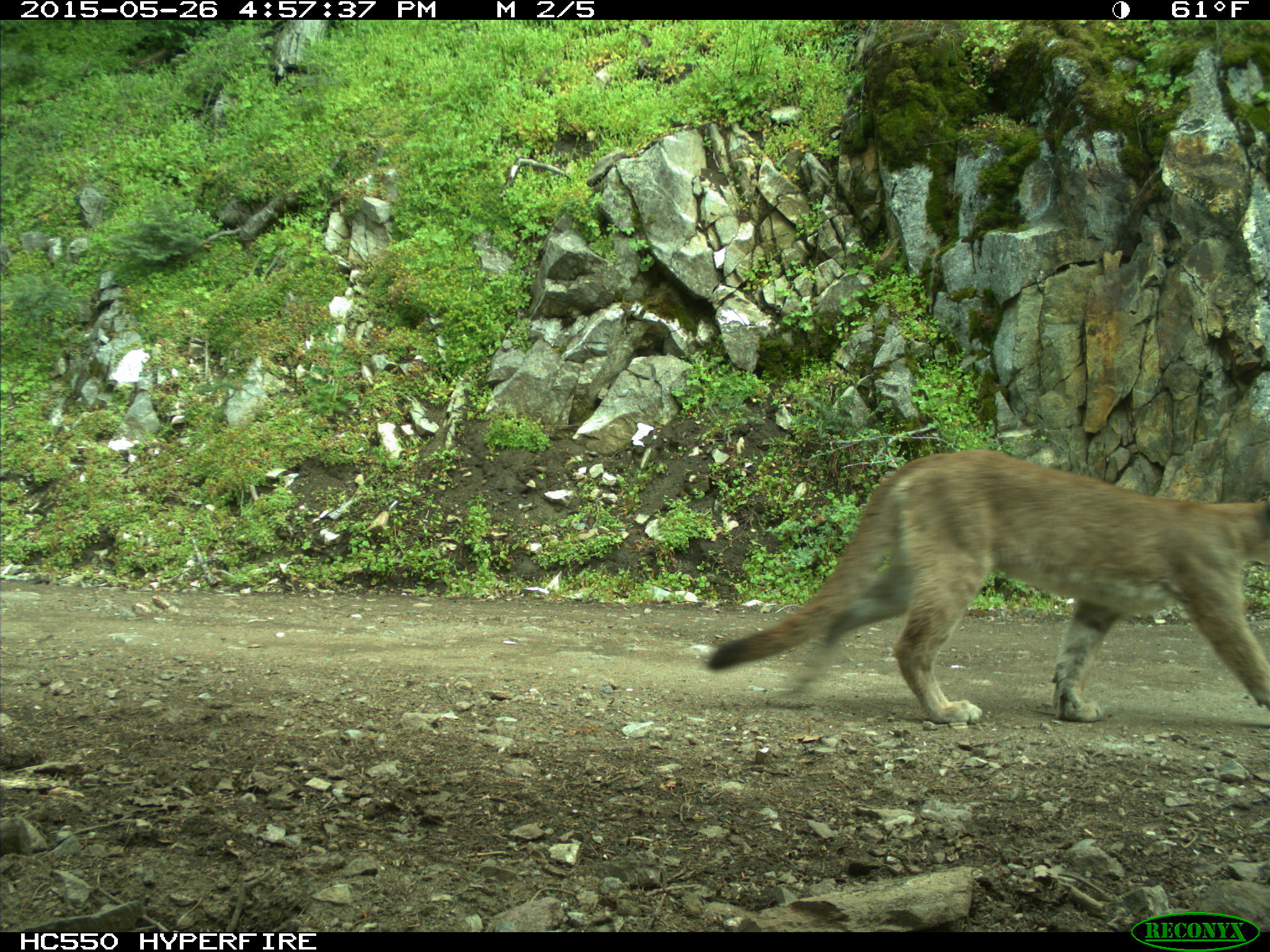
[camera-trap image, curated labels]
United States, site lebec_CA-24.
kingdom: Animalia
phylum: Chordata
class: Mammalia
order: Carnivora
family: Felidae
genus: Puma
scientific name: Puma concolor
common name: mountain lion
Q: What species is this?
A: Puma concolor (mountain lion).